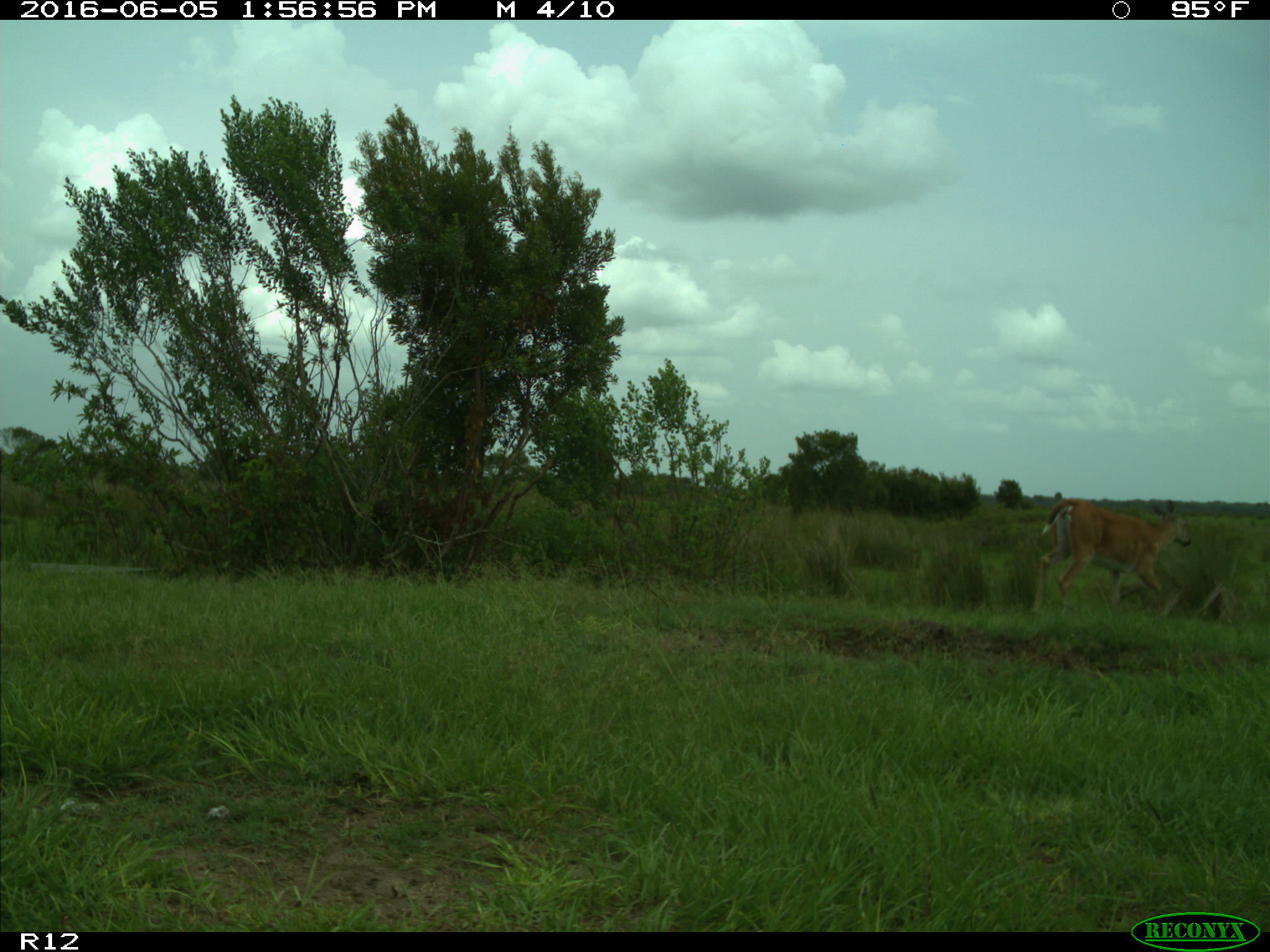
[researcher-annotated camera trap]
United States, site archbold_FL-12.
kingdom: Animalia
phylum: Chordata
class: Mammalia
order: Artiodactyla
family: Cervidae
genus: Odocoileus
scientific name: Odocoileus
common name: deer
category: unidentified deer